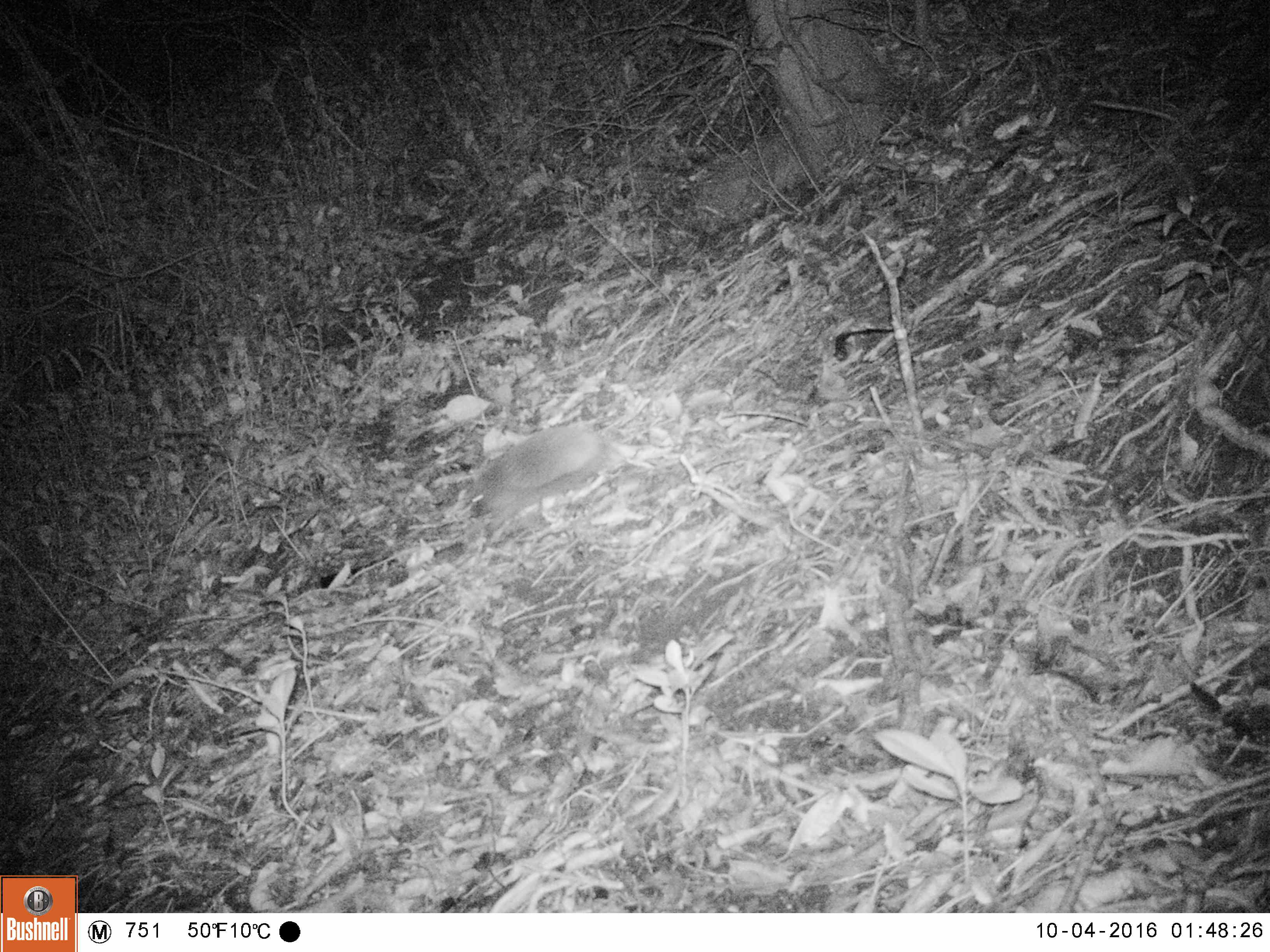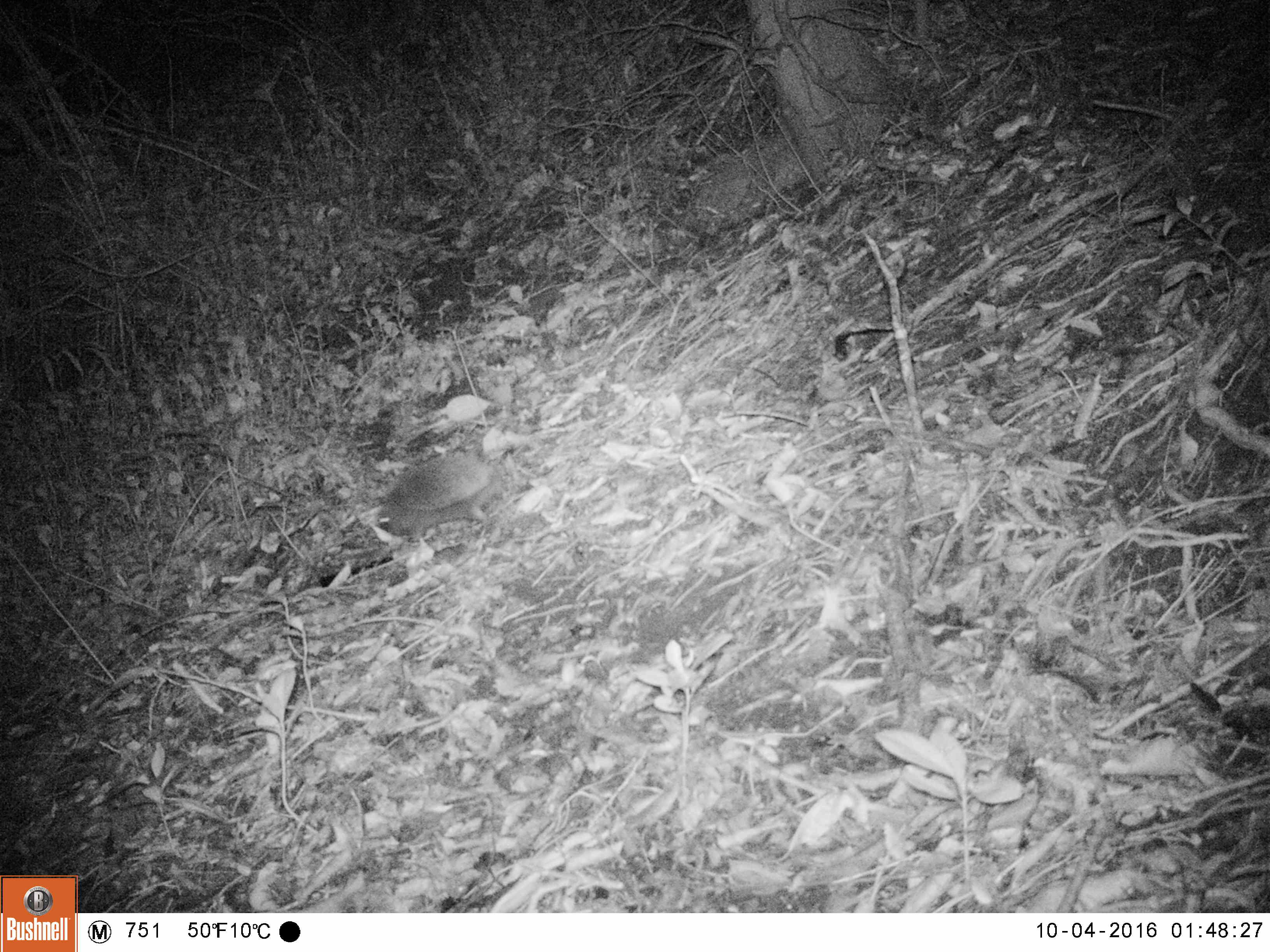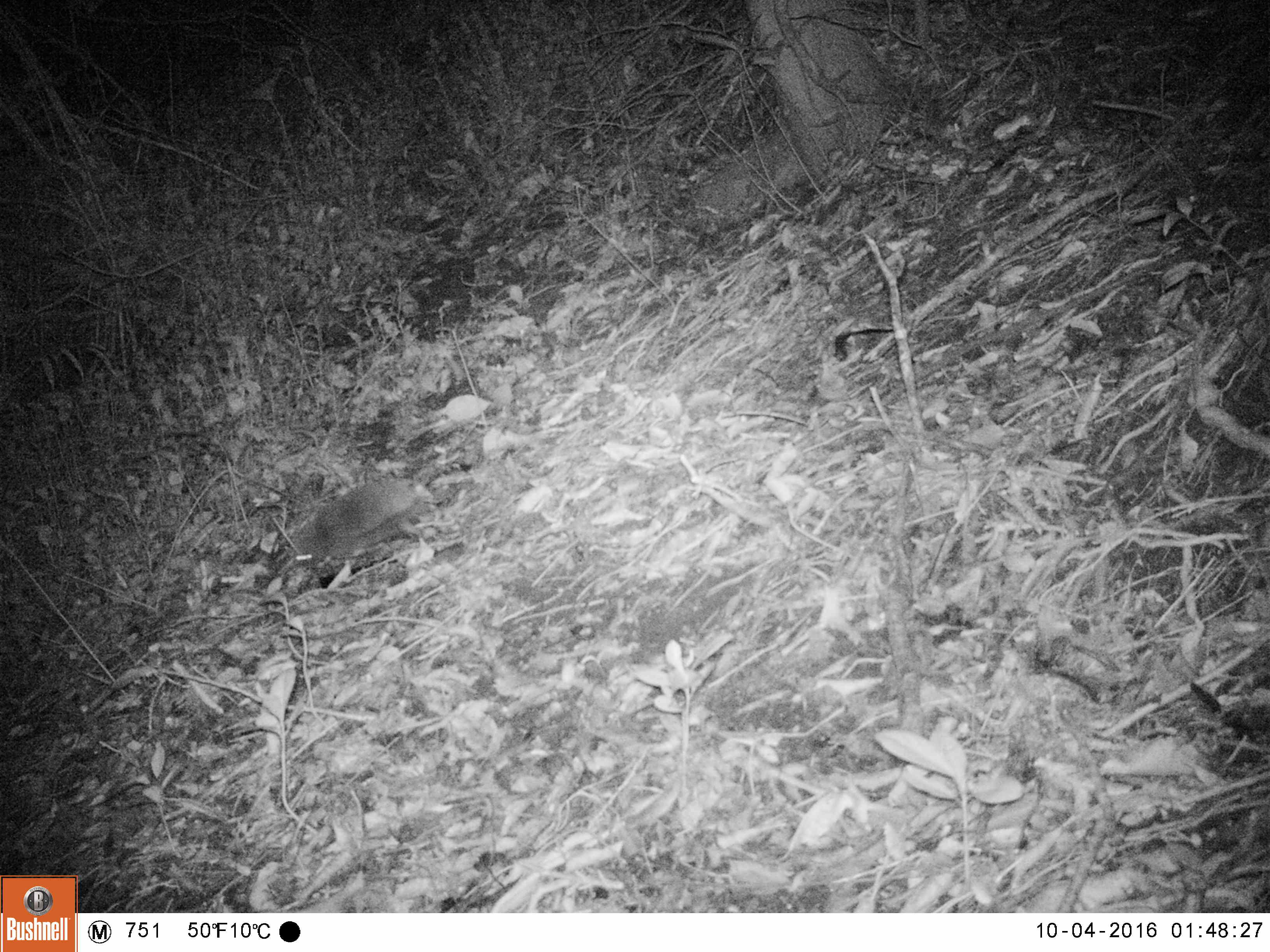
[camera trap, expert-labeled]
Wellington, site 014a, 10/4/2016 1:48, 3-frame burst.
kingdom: Animalia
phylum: Chordata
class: Mammalia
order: Eulipotyphla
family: Erinaceidae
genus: Erinaceus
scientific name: Erinaceus europaeus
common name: hedgehog